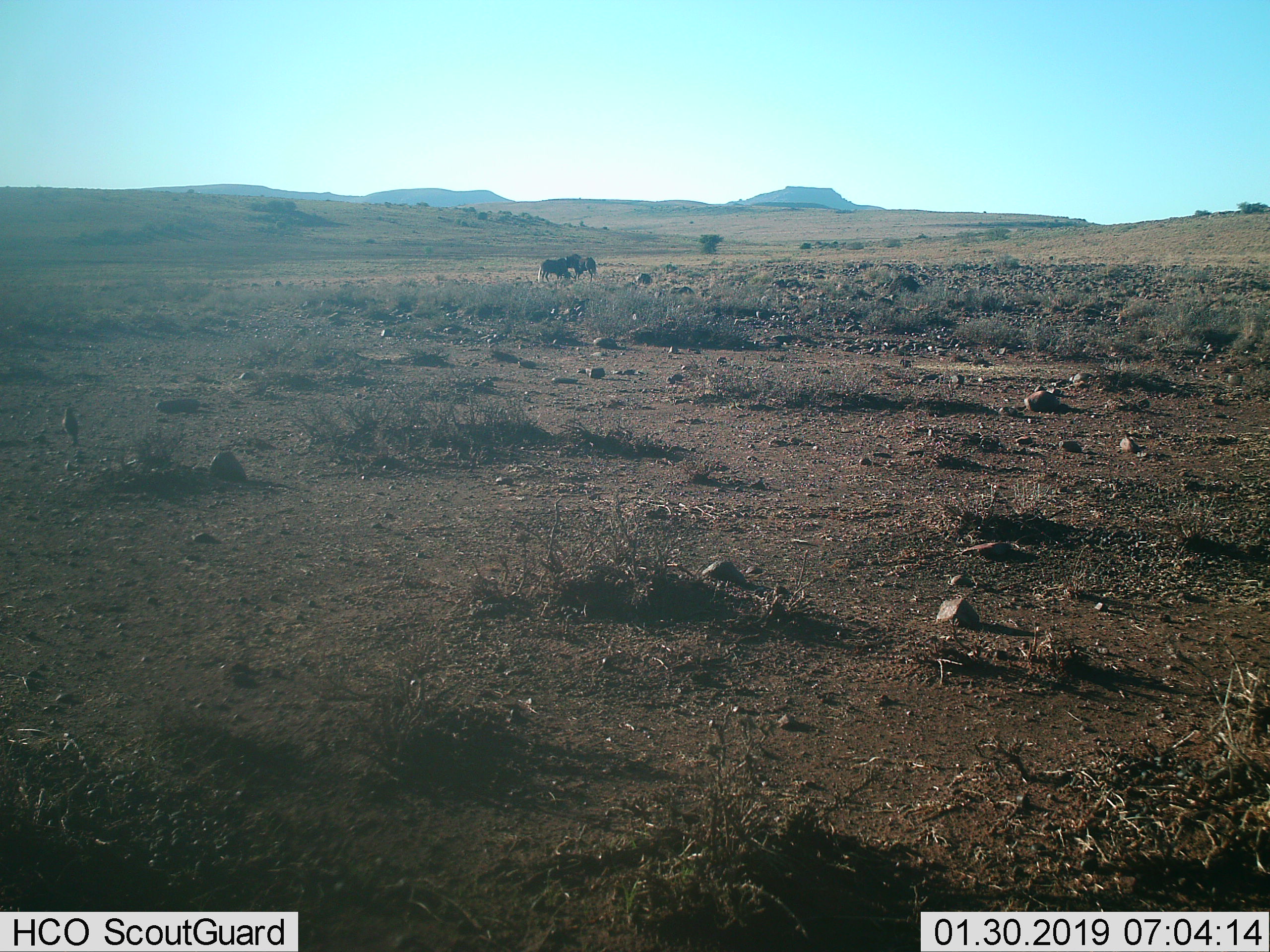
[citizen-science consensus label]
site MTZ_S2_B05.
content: unidentified animal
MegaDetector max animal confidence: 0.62